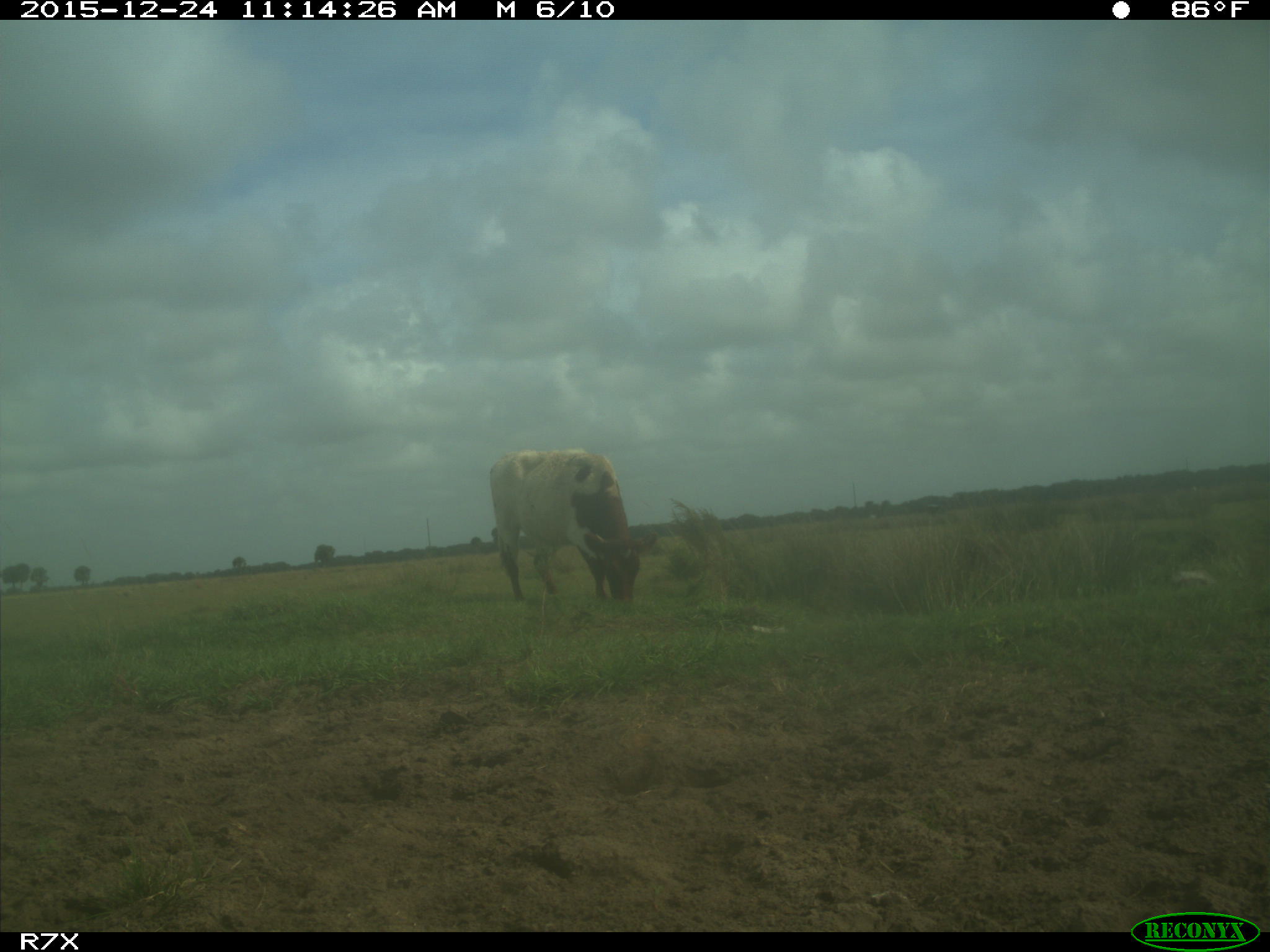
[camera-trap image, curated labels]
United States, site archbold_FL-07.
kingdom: Animalia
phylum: Chordata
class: Mammalia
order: Artiodactyla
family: Bovidae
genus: Bos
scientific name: Bos taurus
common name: domestic cow